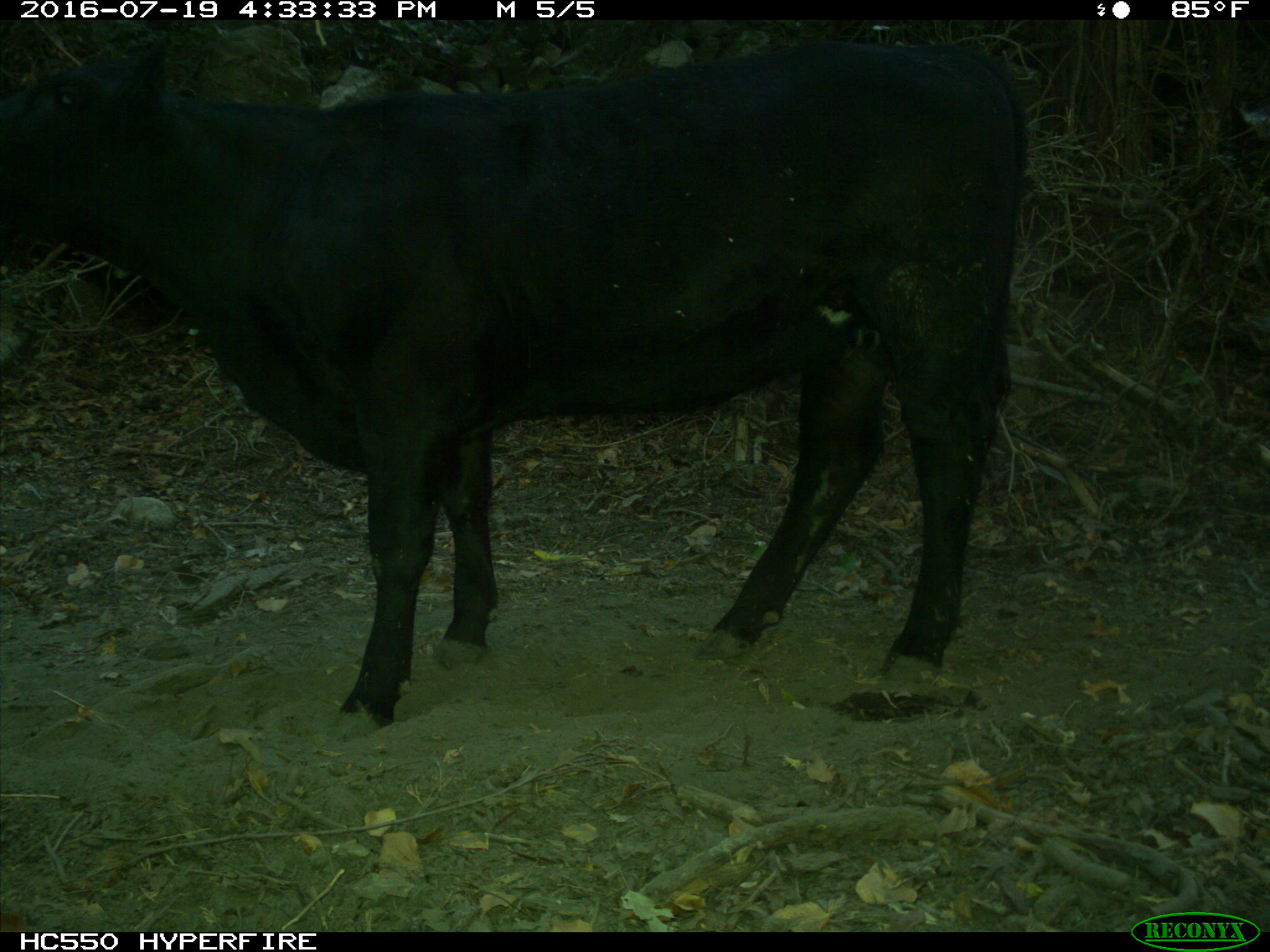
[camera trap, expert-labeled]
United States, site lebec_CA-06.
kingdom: Animalia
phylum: Chordata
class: Mammalia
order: Artiodactyla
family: Bovidae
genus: Bos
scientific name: Bos taurus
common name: domestic cow